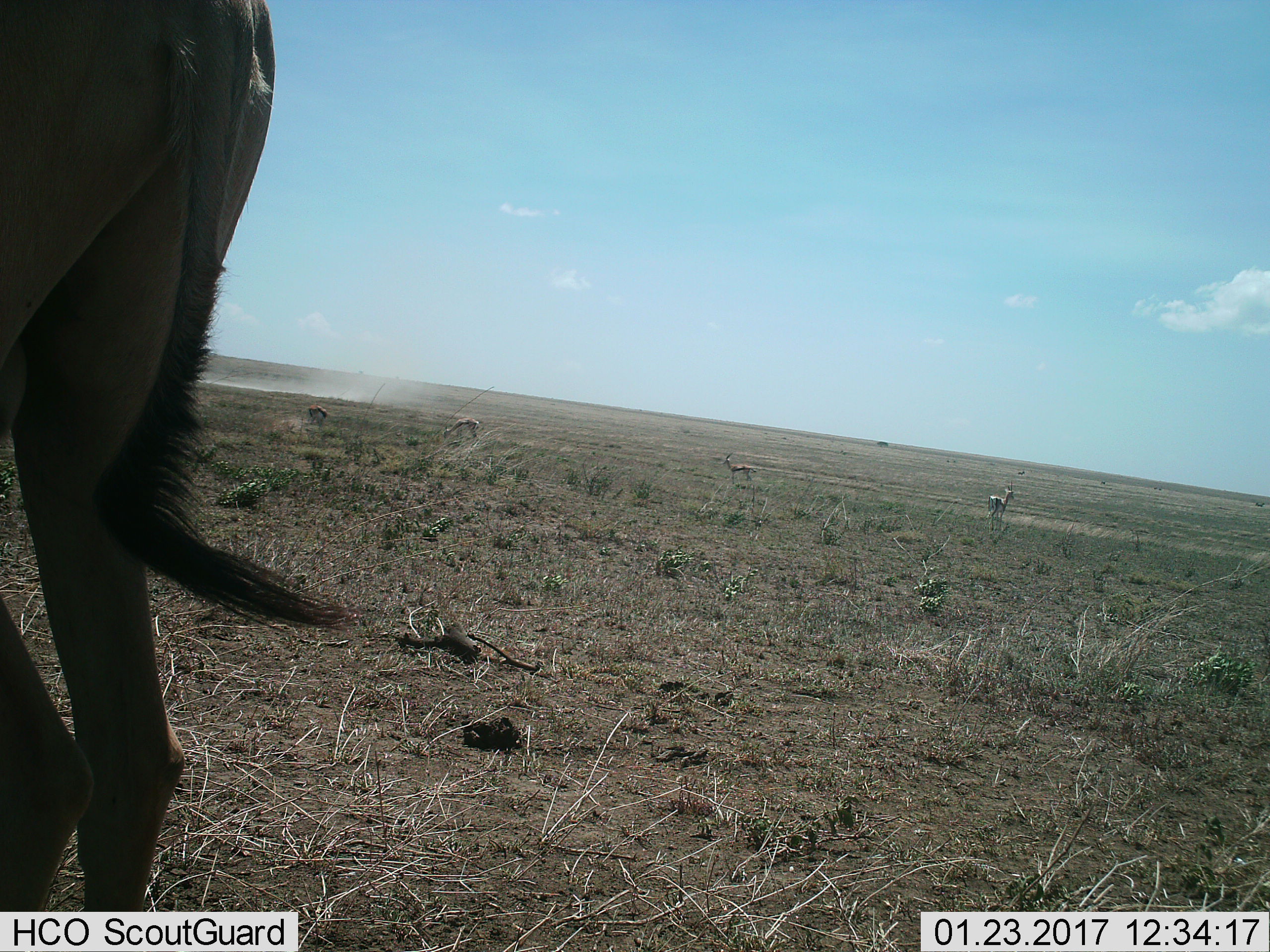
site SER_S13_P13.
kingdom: Animalia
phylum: Chordata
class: Mammalia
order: Artiodactyla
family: Bovidae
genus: Eudorcas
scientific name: Eudorcas thomsonii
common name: thomson's gazelle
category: gazellethomsons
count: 4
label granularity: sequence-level